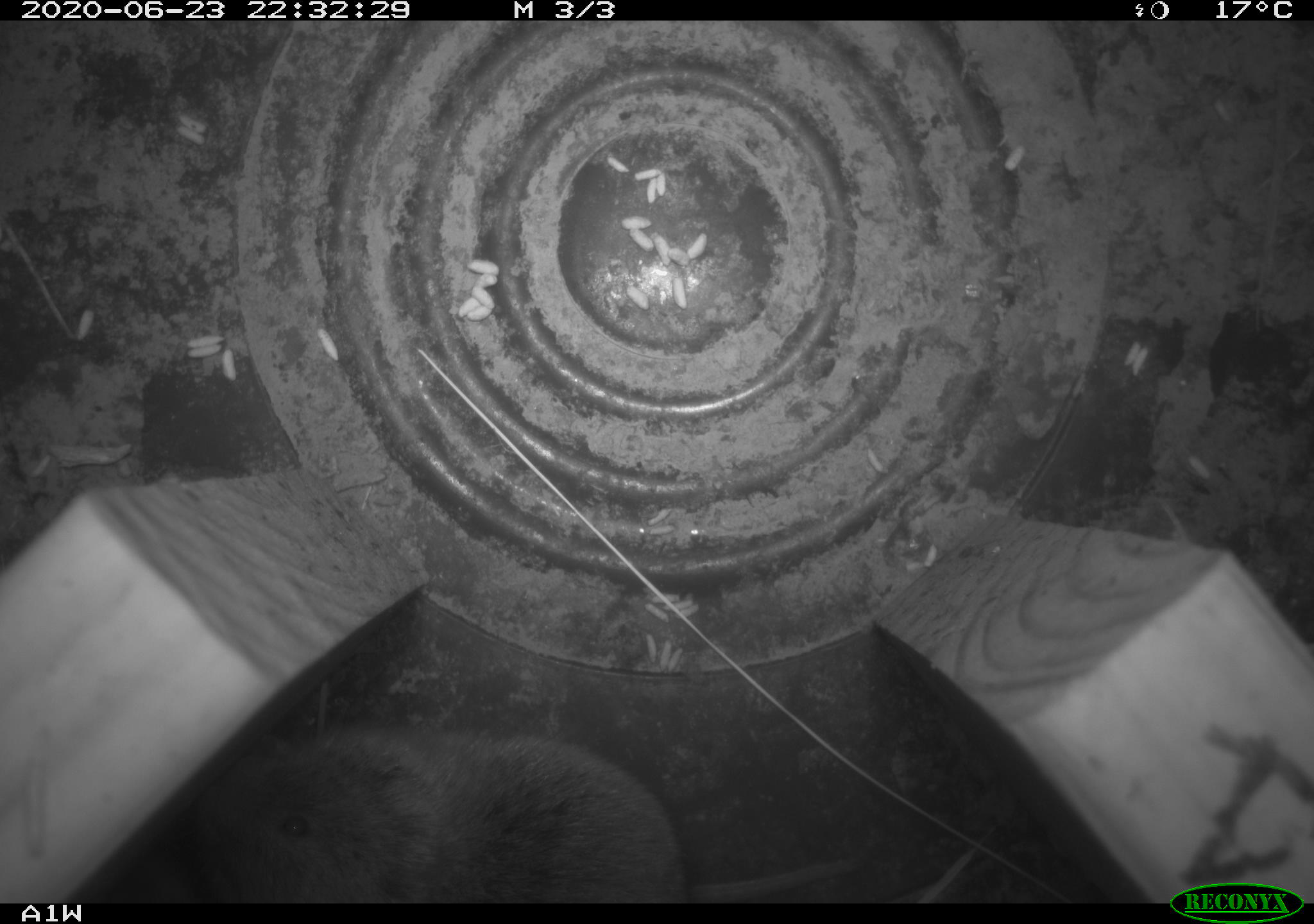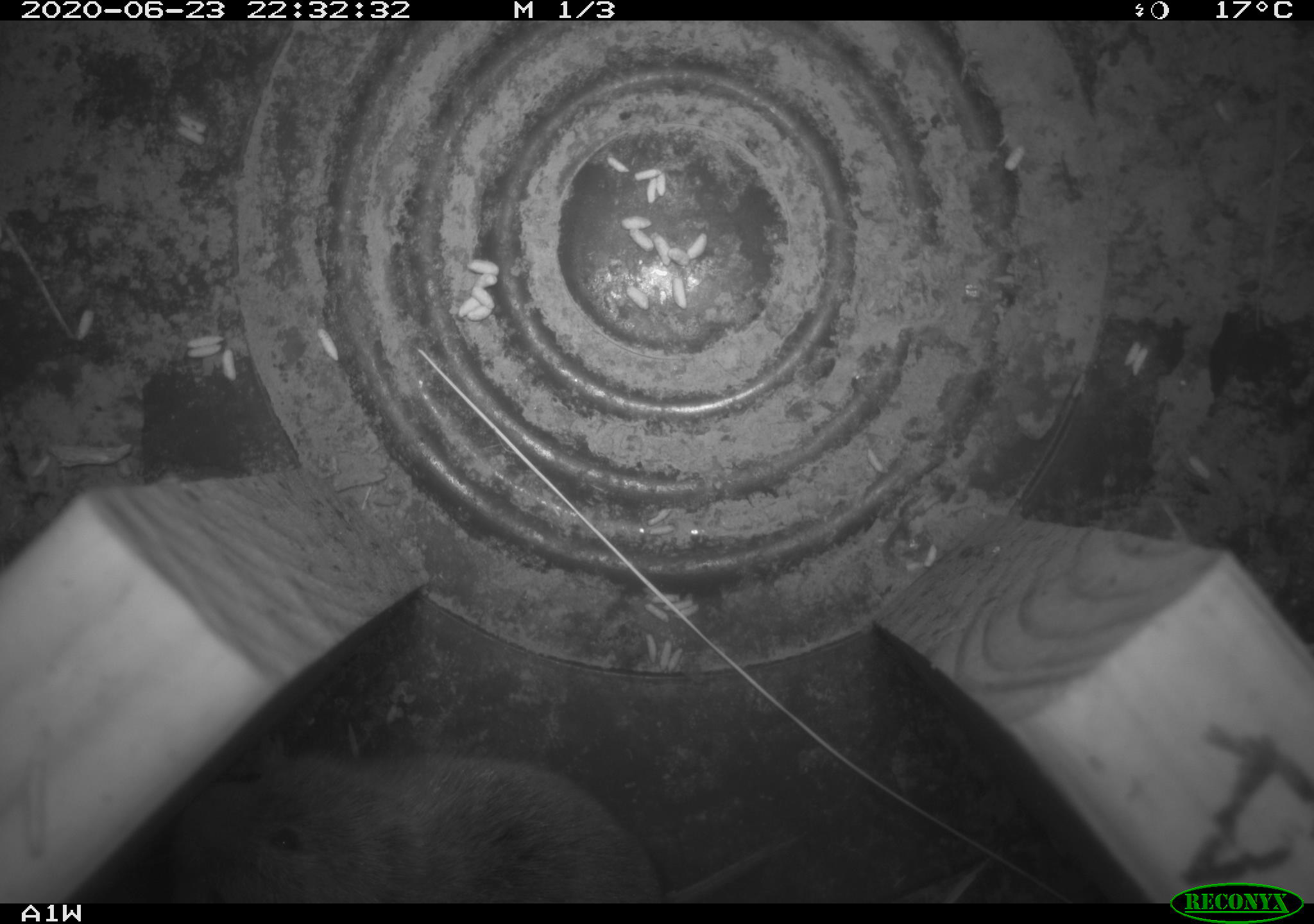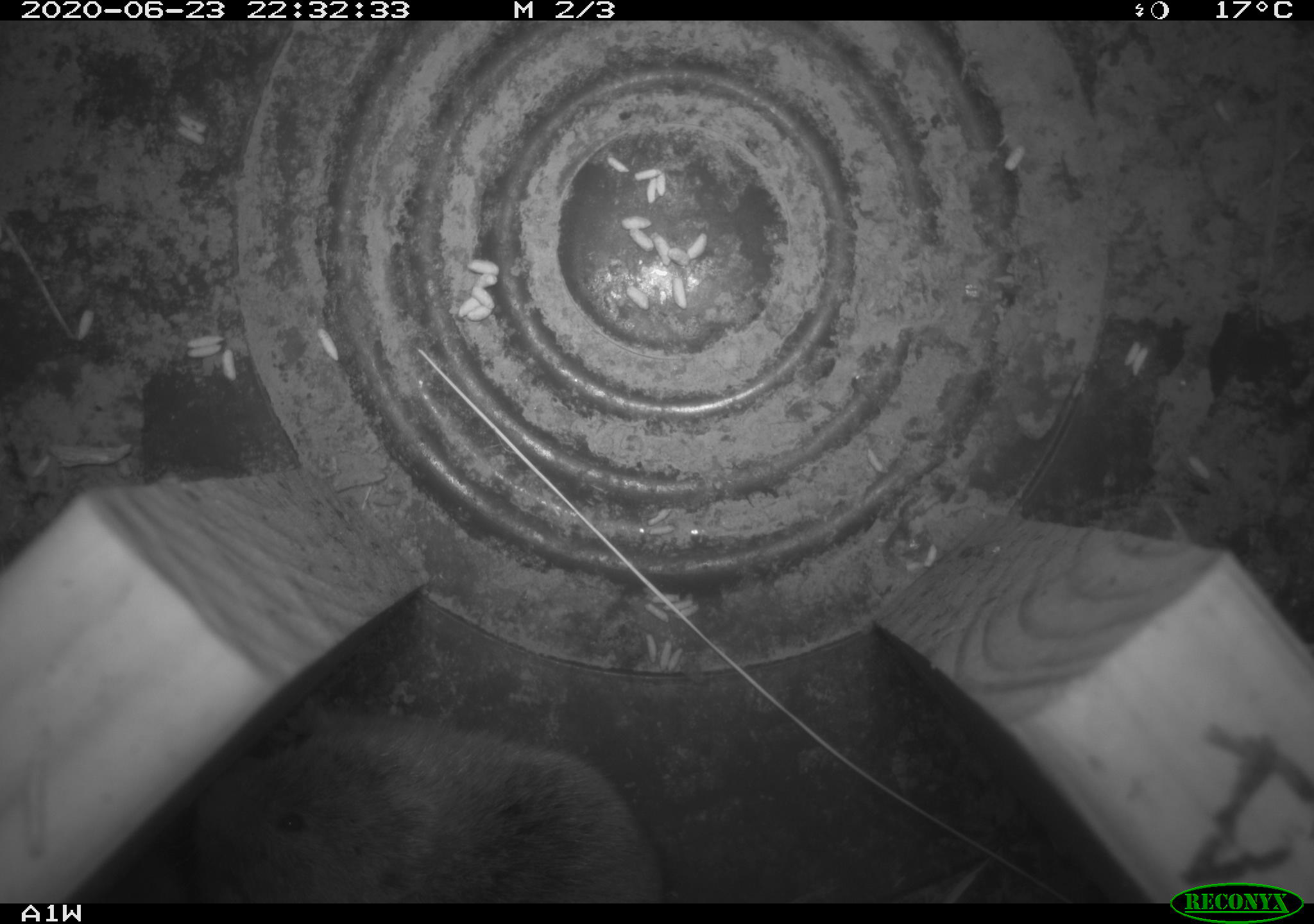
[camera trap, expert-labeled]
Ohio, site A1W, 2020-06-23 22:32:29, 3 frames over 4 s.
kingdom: Animalia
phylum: Chordata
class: Mammalia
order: Rodentia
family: Cricetidae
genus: Microtus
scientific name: Microtus pennsylvanicus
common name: meadow vole